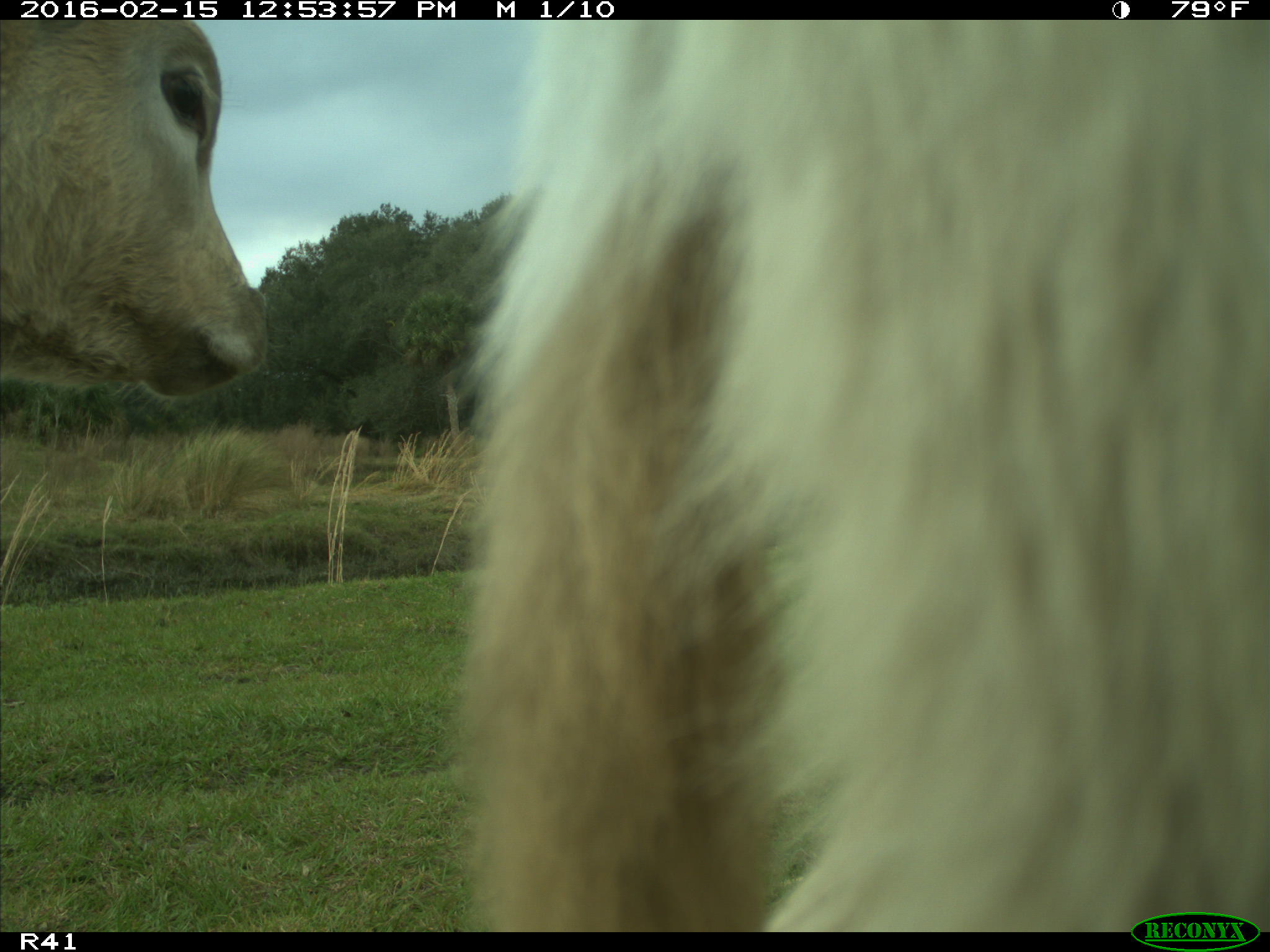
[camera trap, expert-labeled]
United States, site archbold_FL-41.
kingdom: Animalia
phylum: Chordata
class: Mammalia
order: Artiodactyla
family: Bovidae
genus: Bos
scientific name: Bos taurus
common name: domestic cow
Bos taurus (domestic cow).